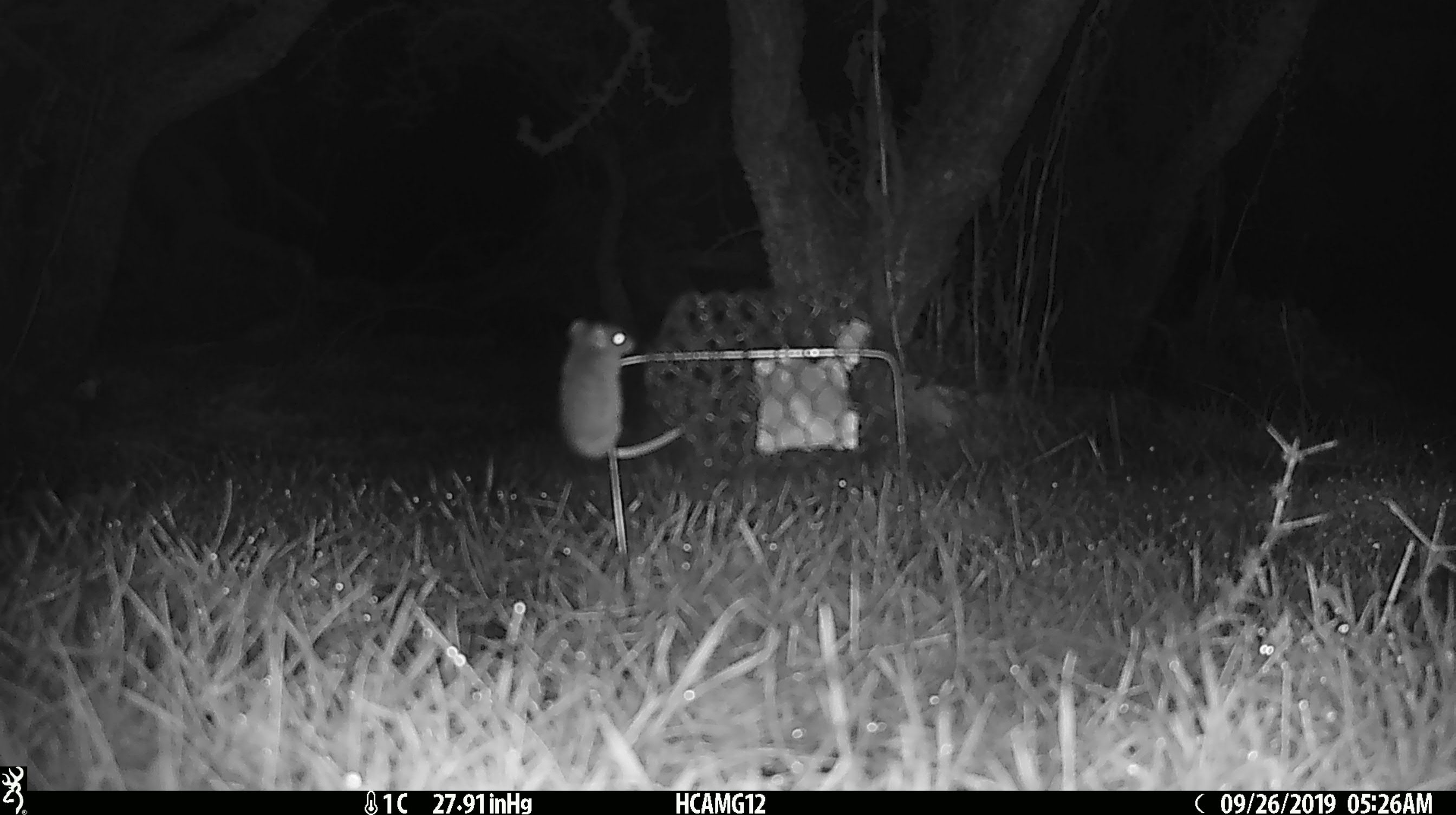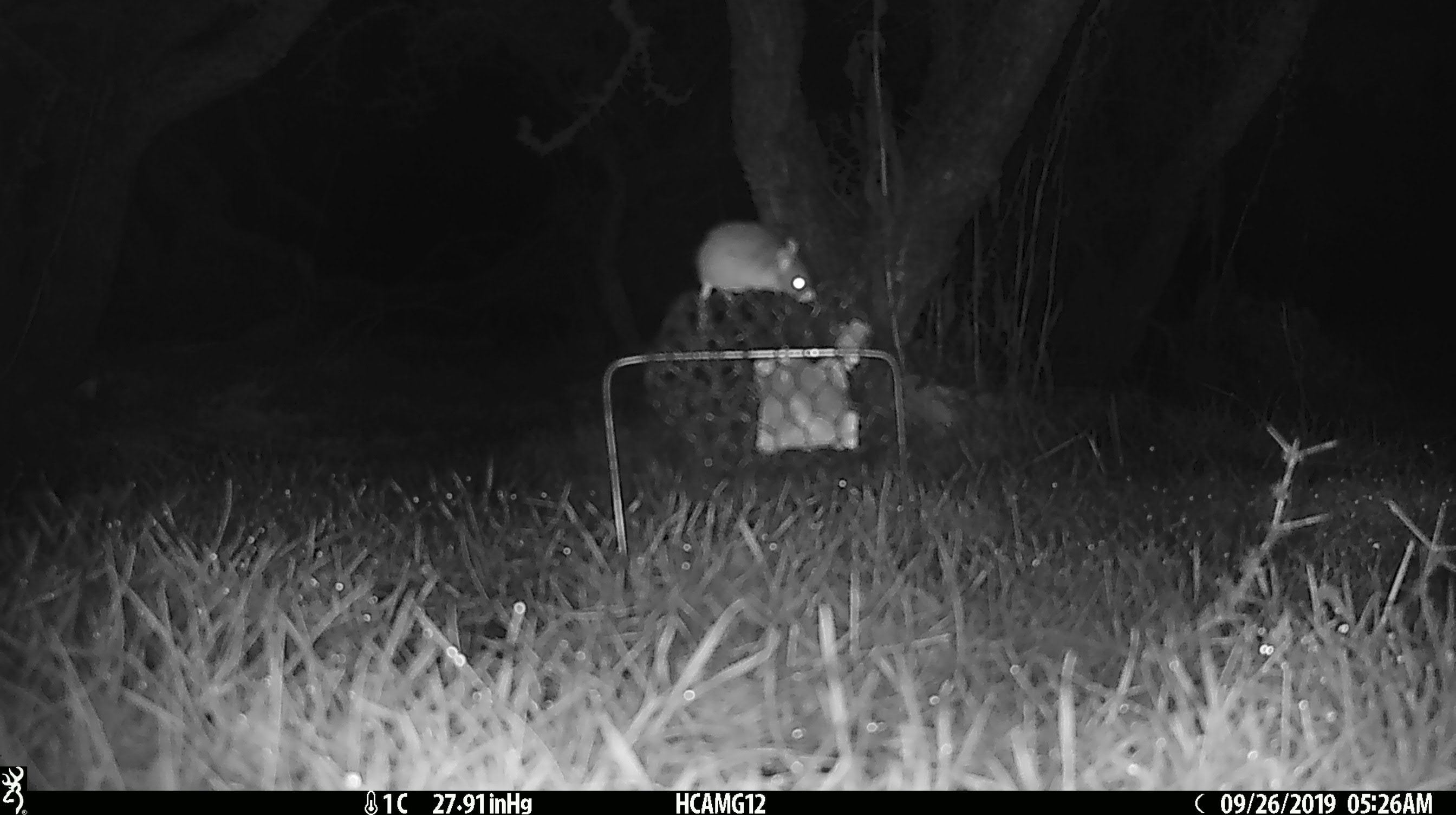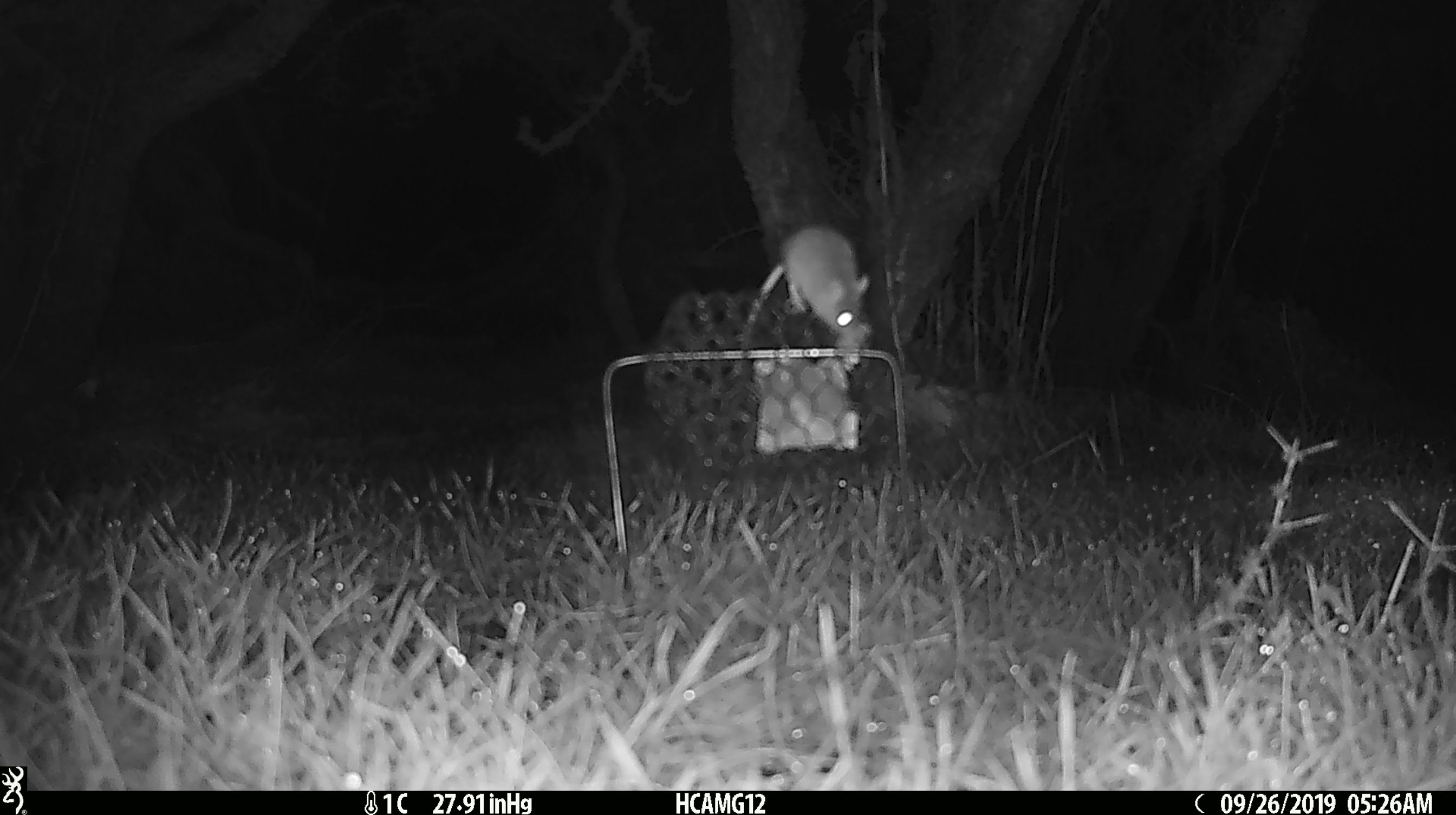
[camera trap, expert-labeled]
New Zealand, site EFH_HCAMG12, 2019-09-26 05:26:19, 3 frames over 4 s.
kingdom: Animalia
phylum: Chordata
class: Mammalia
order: Rodentia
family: Muridae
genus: Mus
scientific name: Mus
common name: mouse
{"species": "mouse (Mus)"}